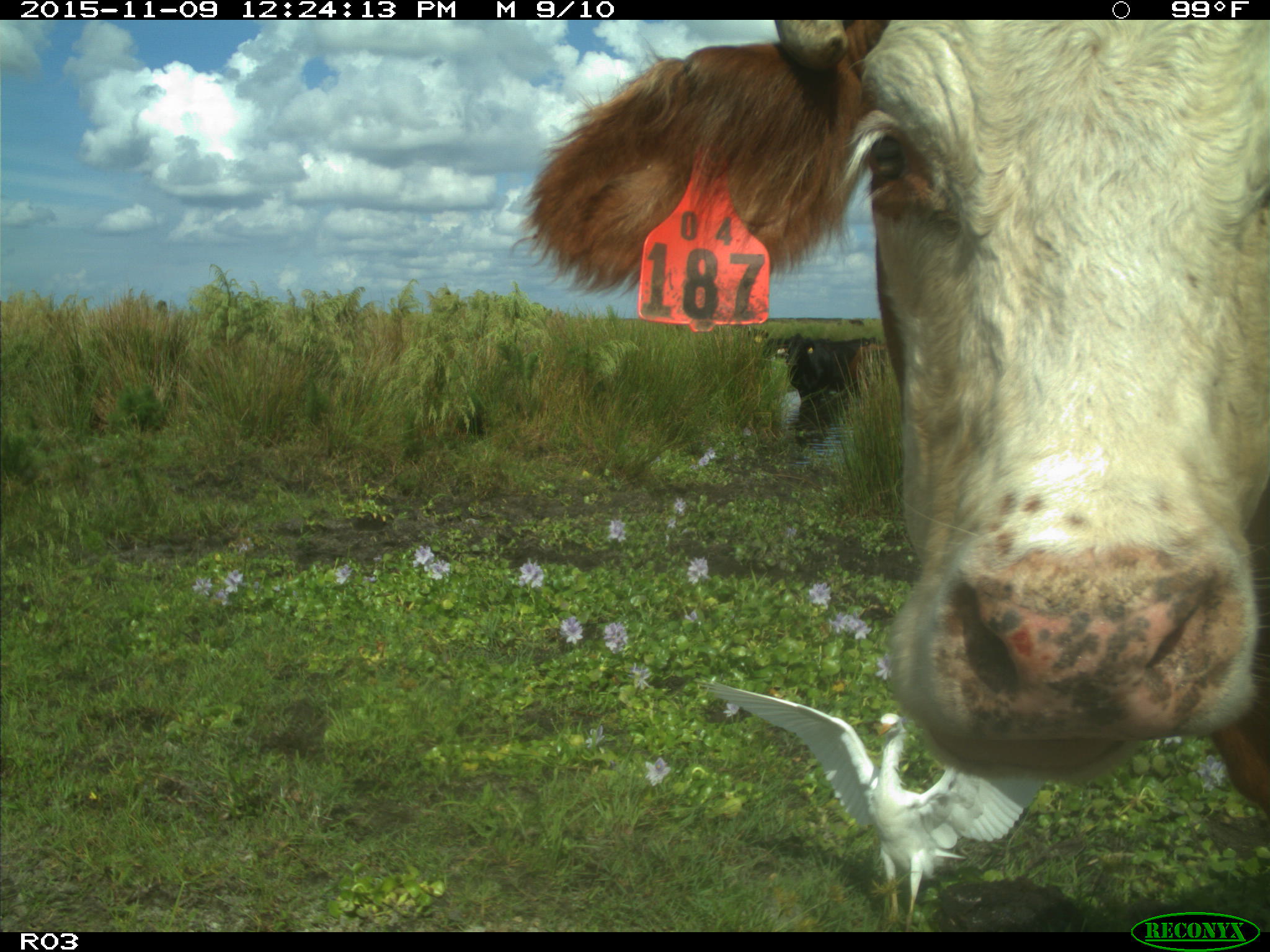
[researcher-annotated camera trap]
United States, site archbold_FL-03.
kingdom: Animalia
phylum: Chordata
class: Mammalia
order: Artiodactyla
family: Bovidae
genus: Bos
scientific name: Bos taurus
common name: domestic cow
Bos taurus (domestic cow).